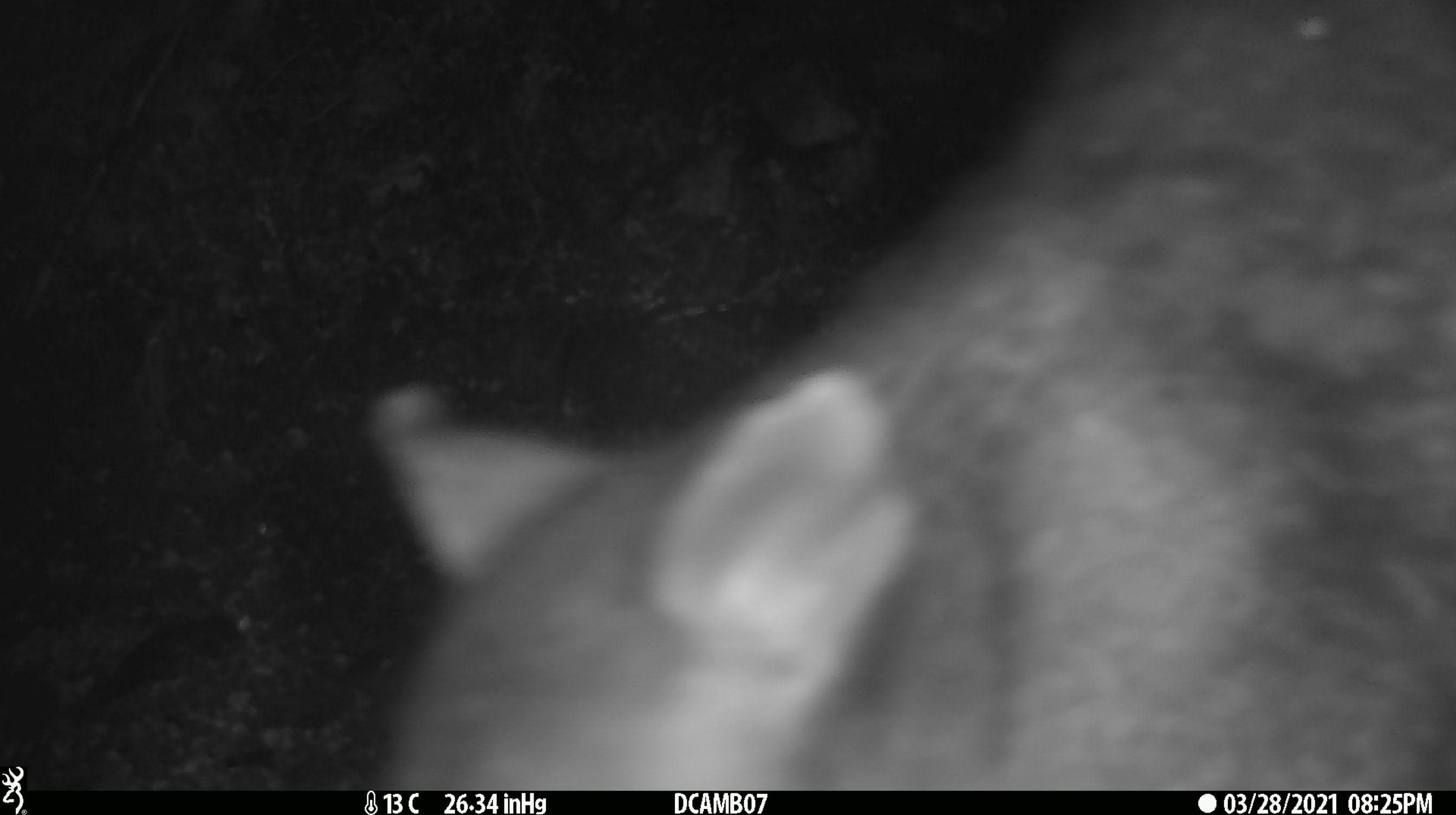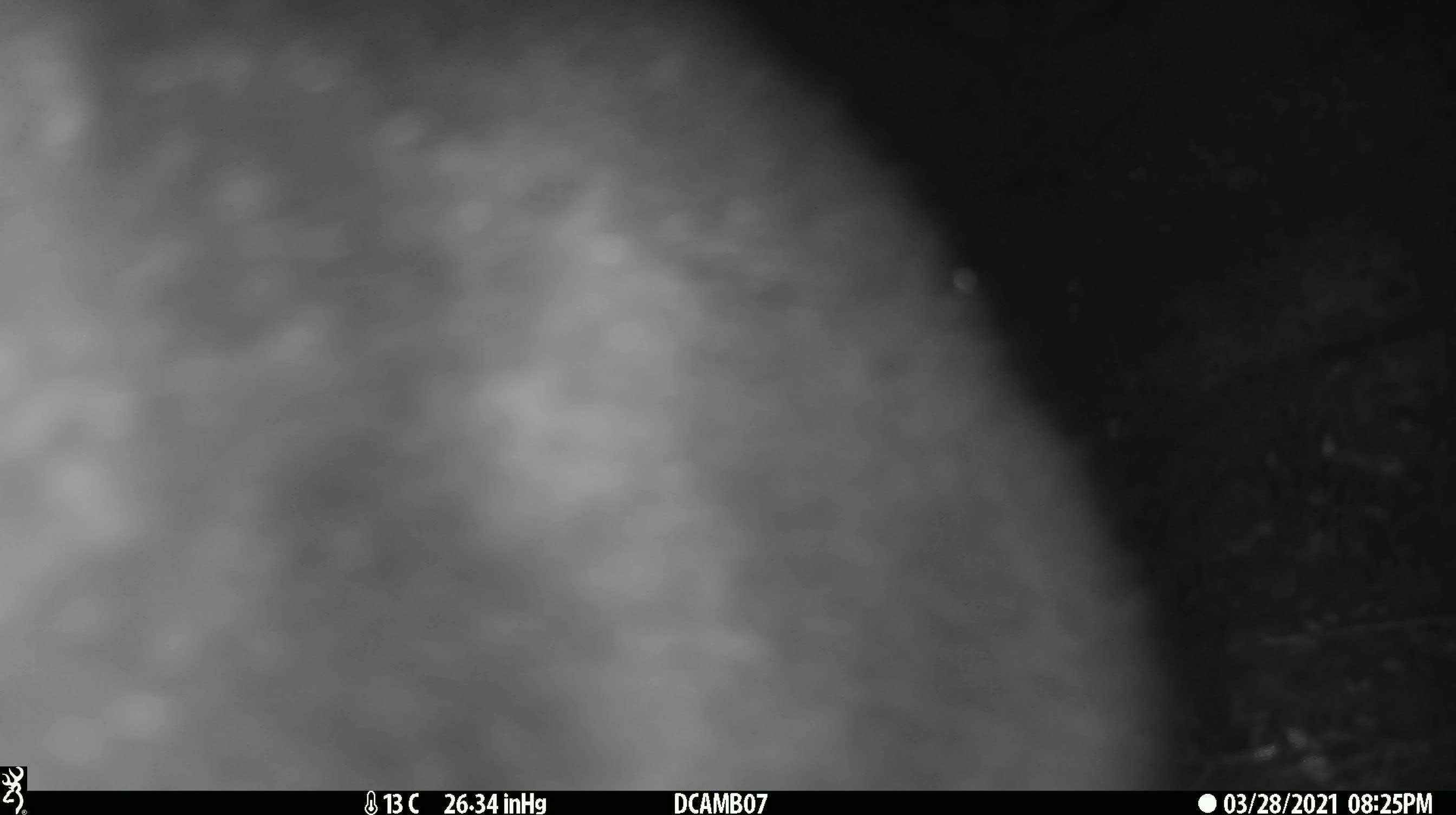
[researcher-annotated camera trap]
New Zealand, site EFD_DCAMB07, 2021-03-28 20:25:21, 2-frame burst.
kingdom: Animalia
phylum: Chordata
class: Mammalia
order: Diprotodontia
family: Phalangeridae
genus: Trichosurus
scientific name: Trichosurus vulpecula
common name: common brushtail possum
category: possum